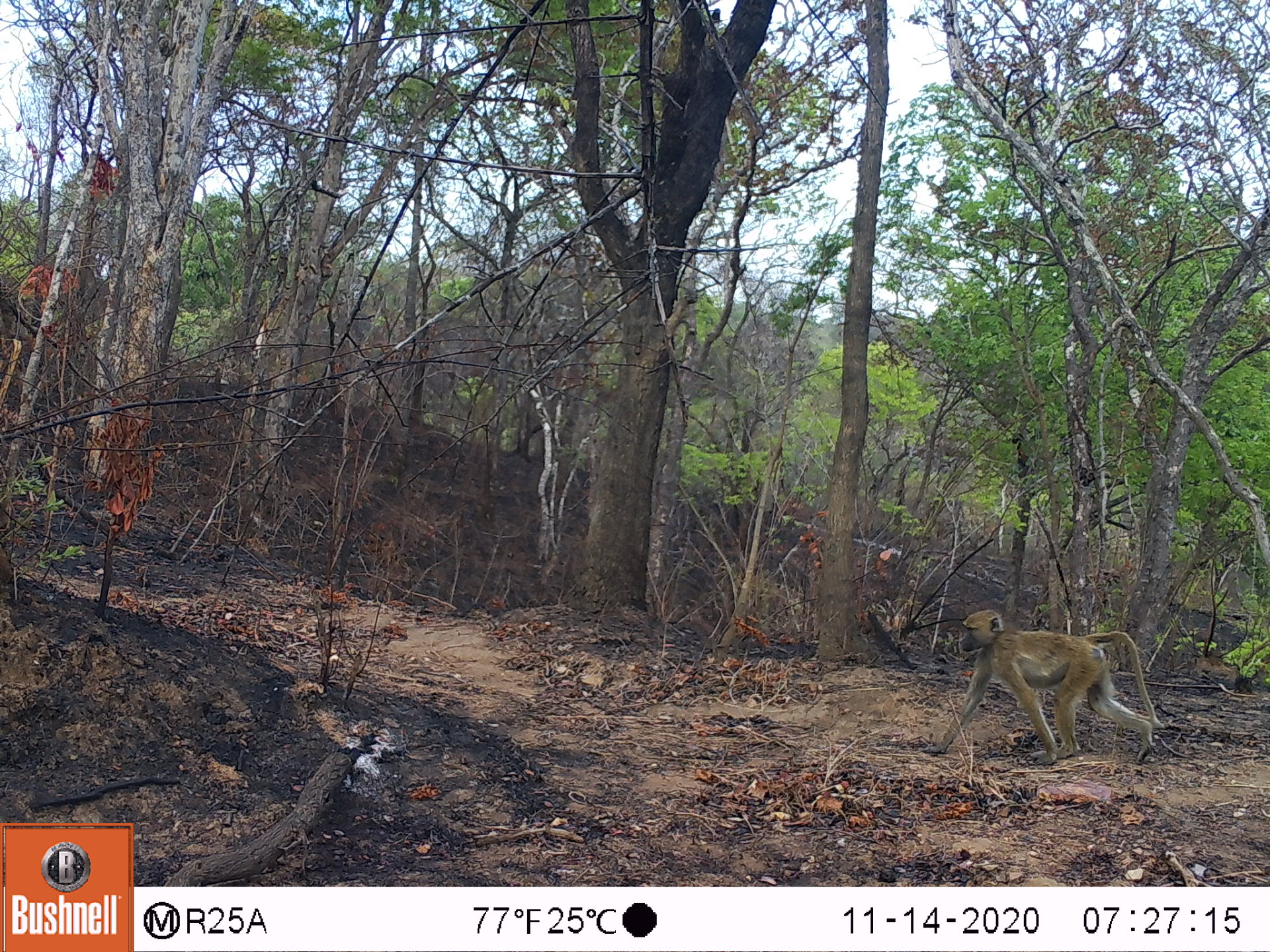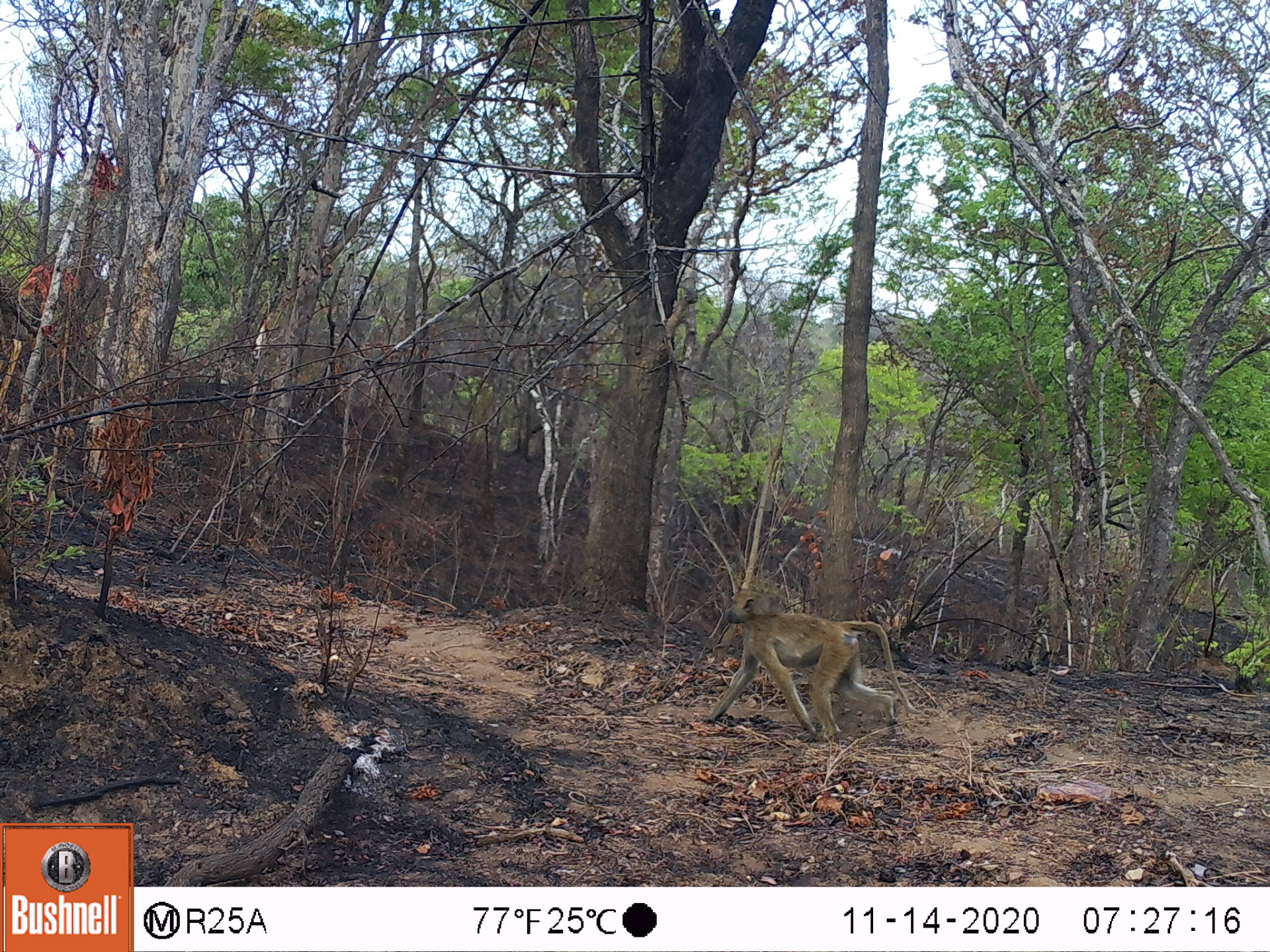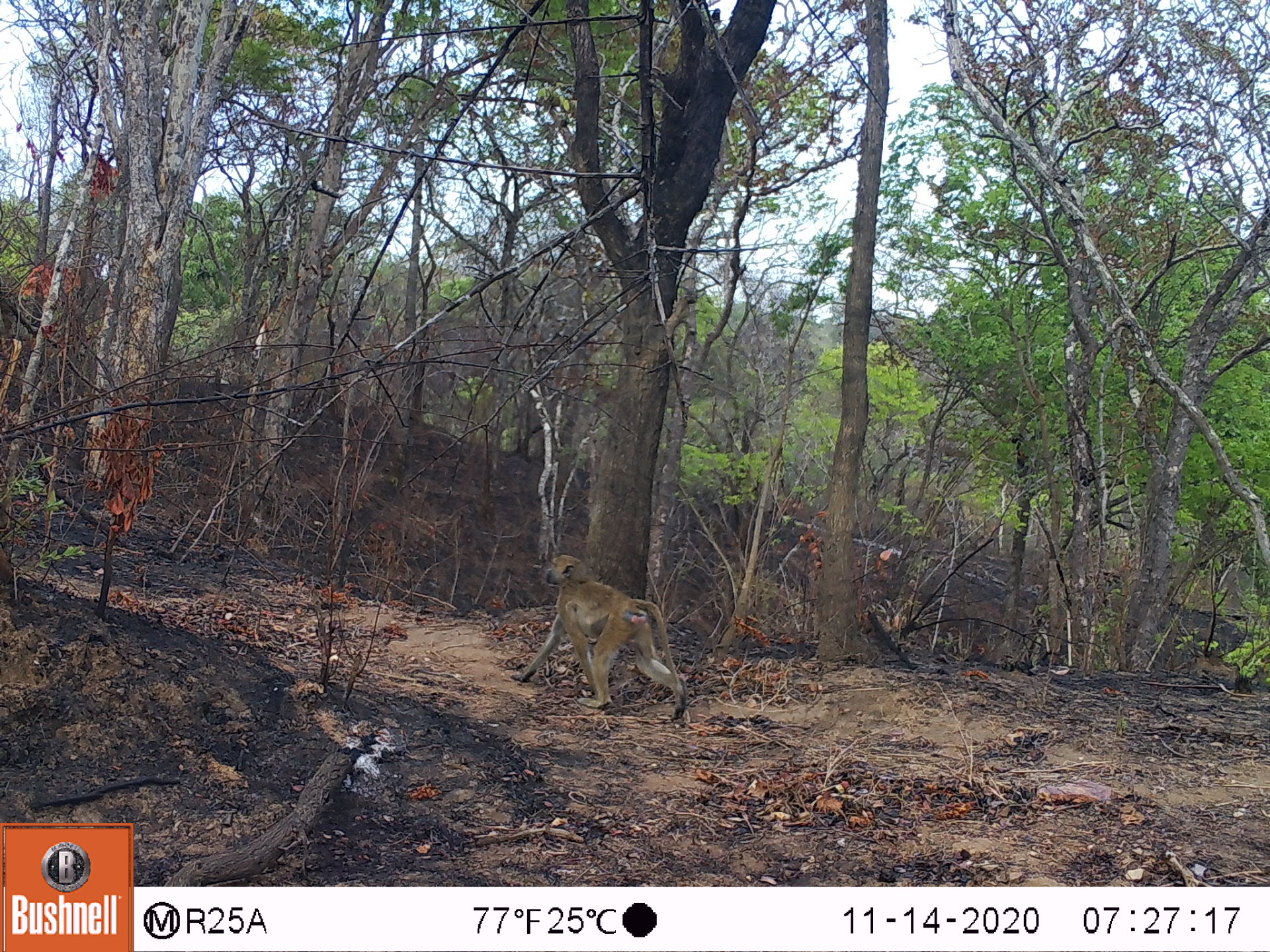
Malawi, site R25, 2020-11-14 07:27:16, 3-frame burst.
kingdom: Animalia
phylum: Chordata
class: Mammalia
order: Primates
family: Cercopithecidae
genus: Papio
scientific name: Papio cynocephalus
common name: yellow baboon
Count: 1.